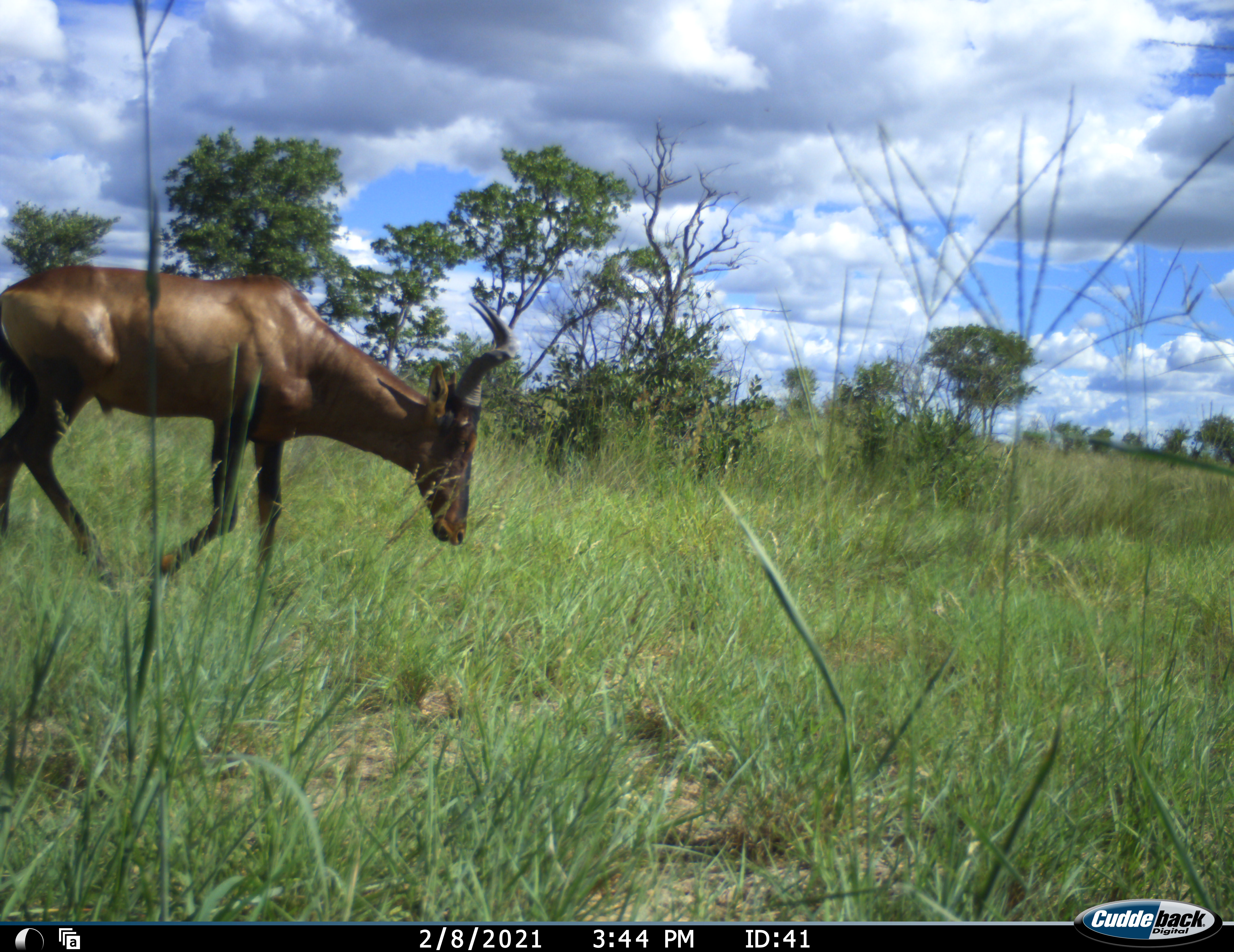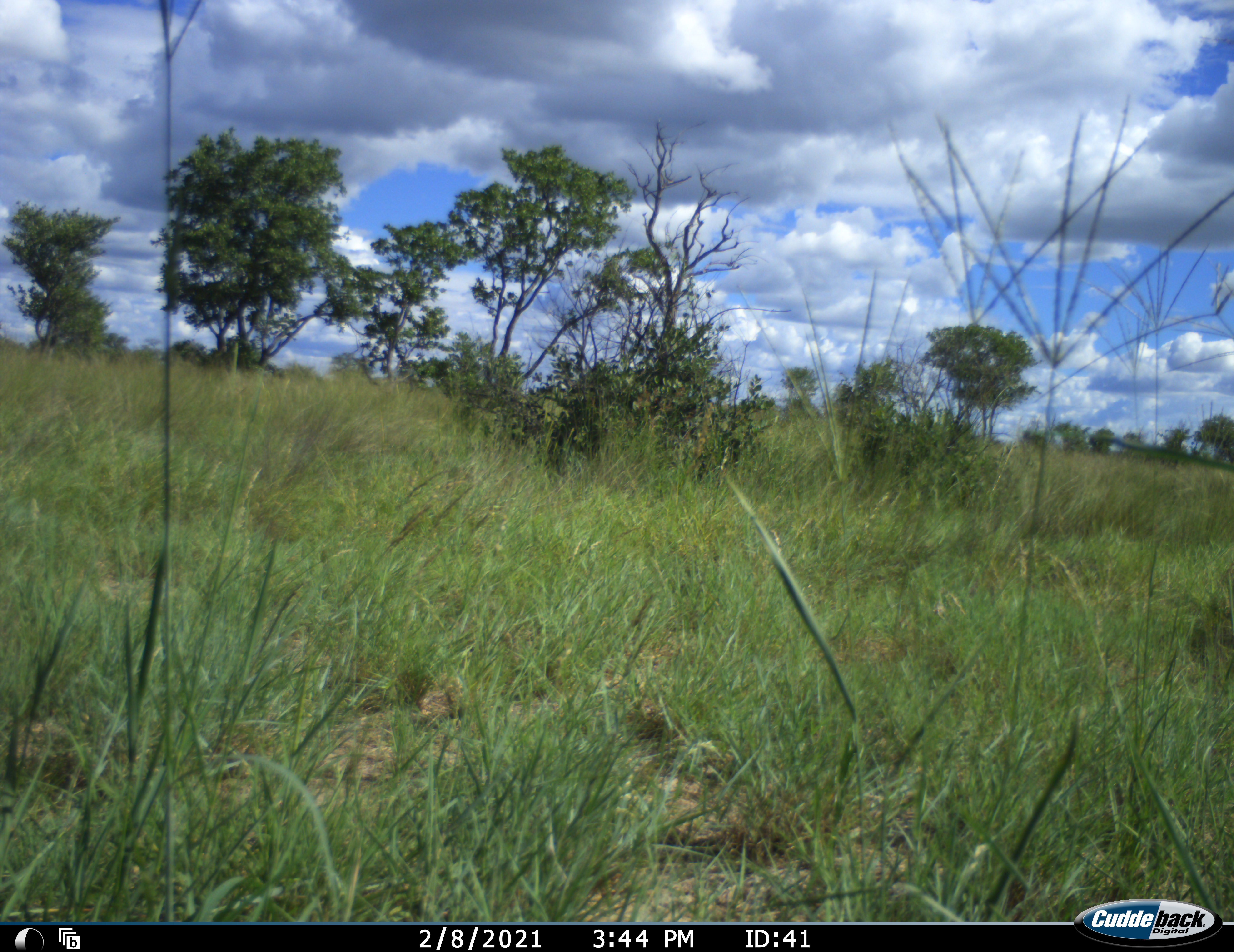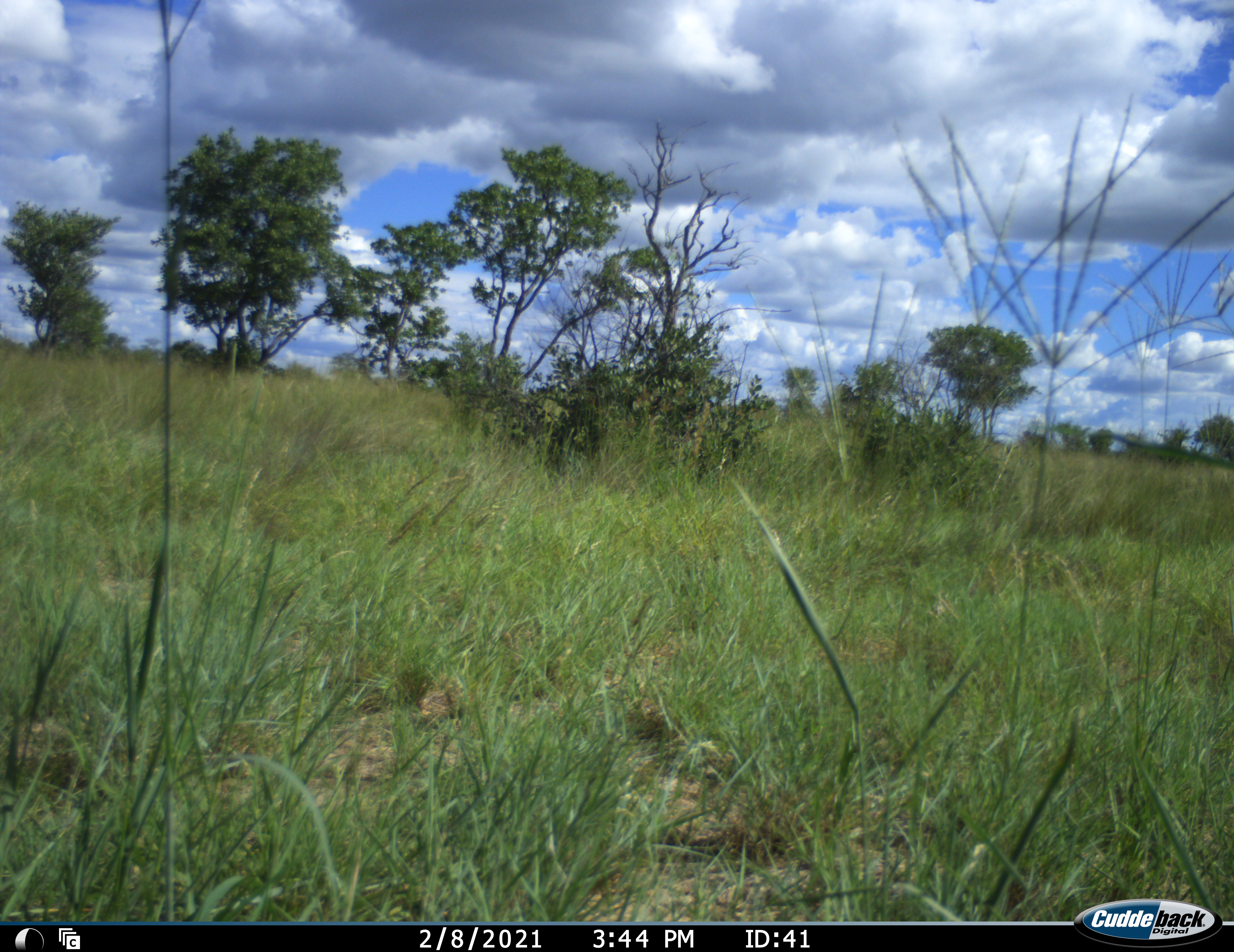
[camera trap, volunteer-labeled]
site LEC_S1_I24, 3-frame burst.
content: unidentified animal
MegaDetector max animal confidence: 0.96